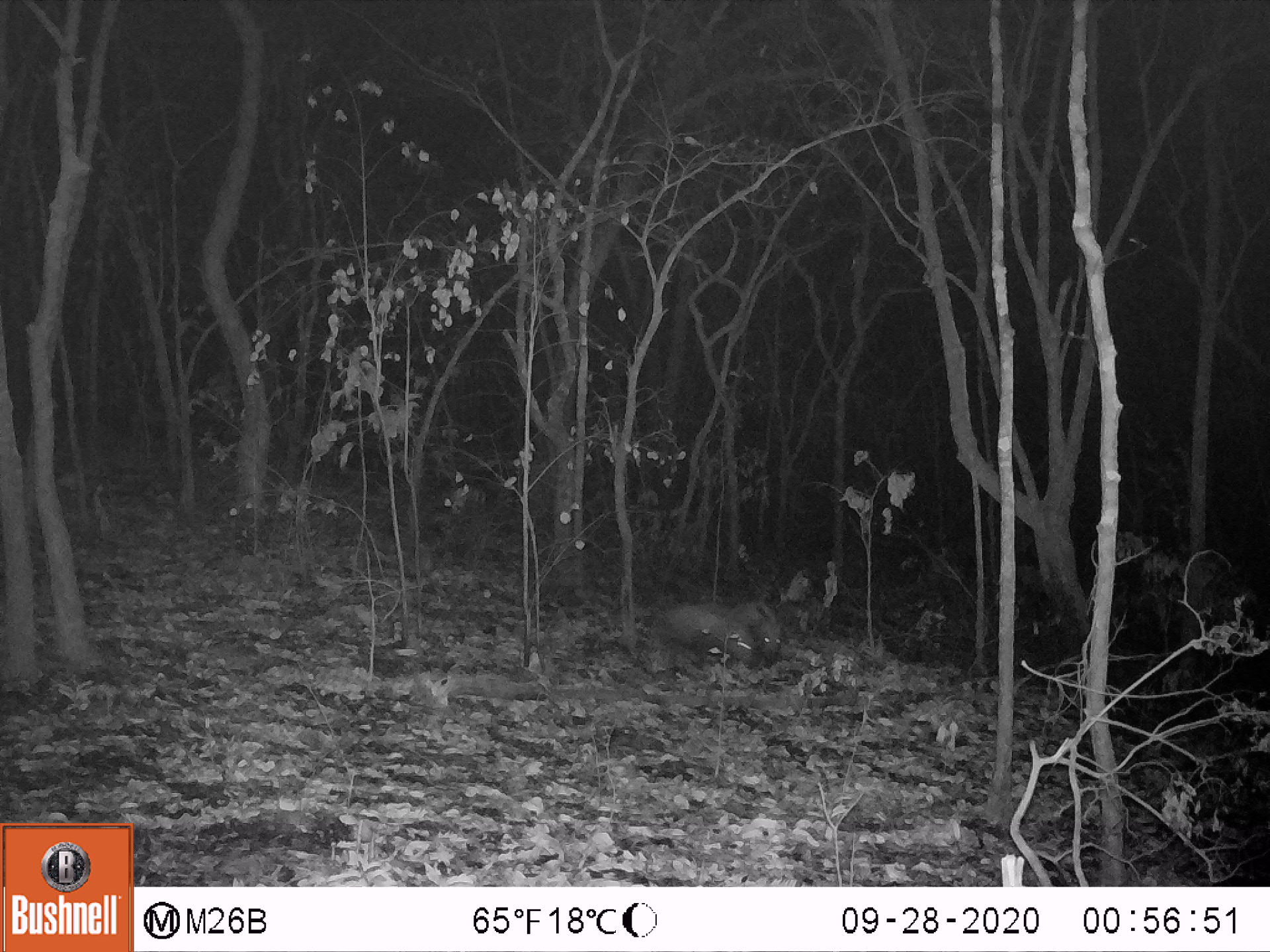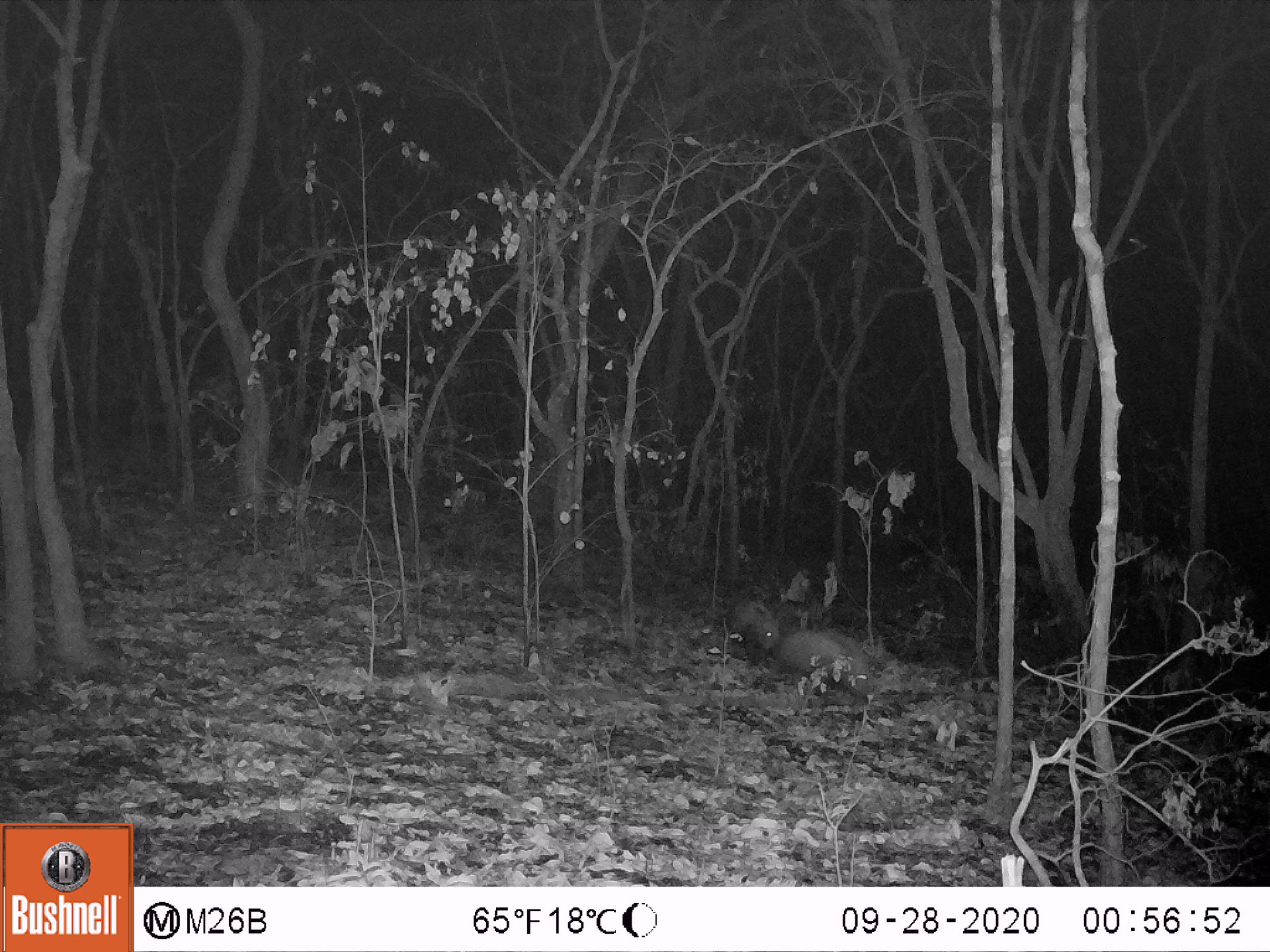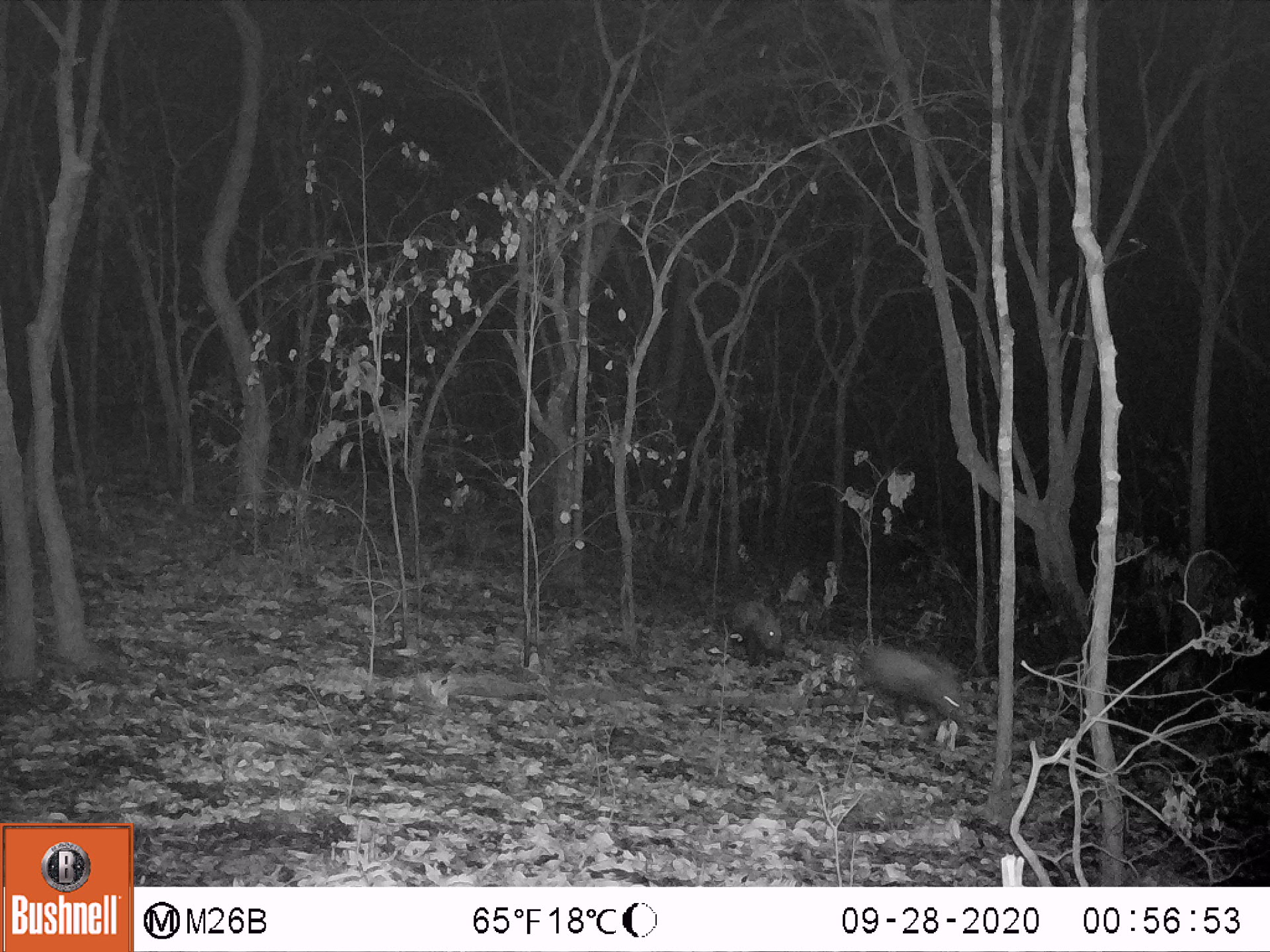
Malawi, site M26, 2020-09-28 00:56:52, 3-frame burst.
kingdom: Animalia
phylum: Chordata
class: Mammalia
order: Artiodactyla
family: Suidae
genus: Potamochoerus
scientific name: Potamochoerus larvatus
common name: bushpig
Bushpig (Potamochoerus larvatus), count 2.